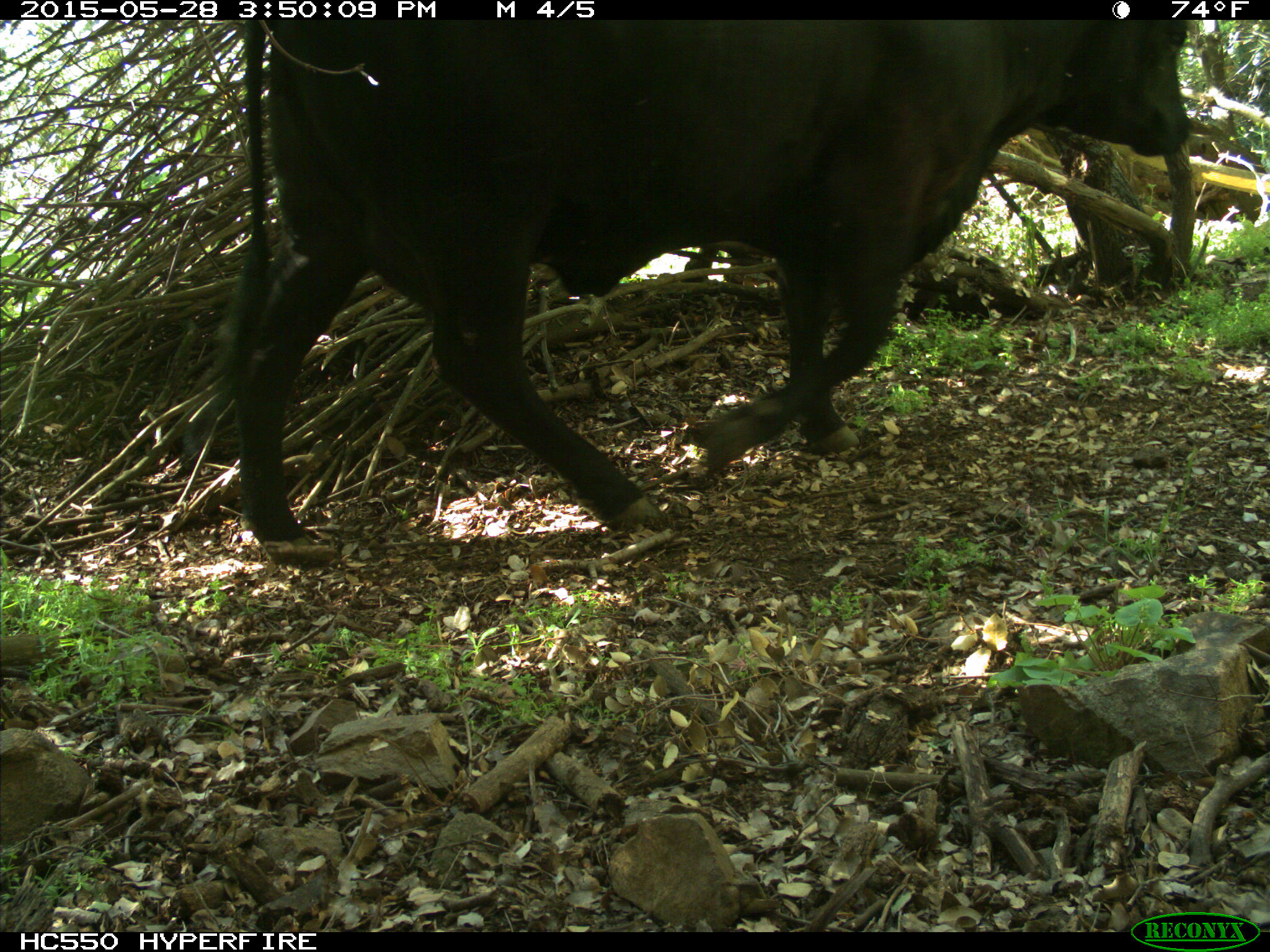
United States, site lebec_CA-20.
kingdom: Animalia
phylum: Chordata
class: Mammalia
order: Artiodactyla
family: Bovidae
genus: Bos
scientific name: Bos taurus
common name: domestic cow